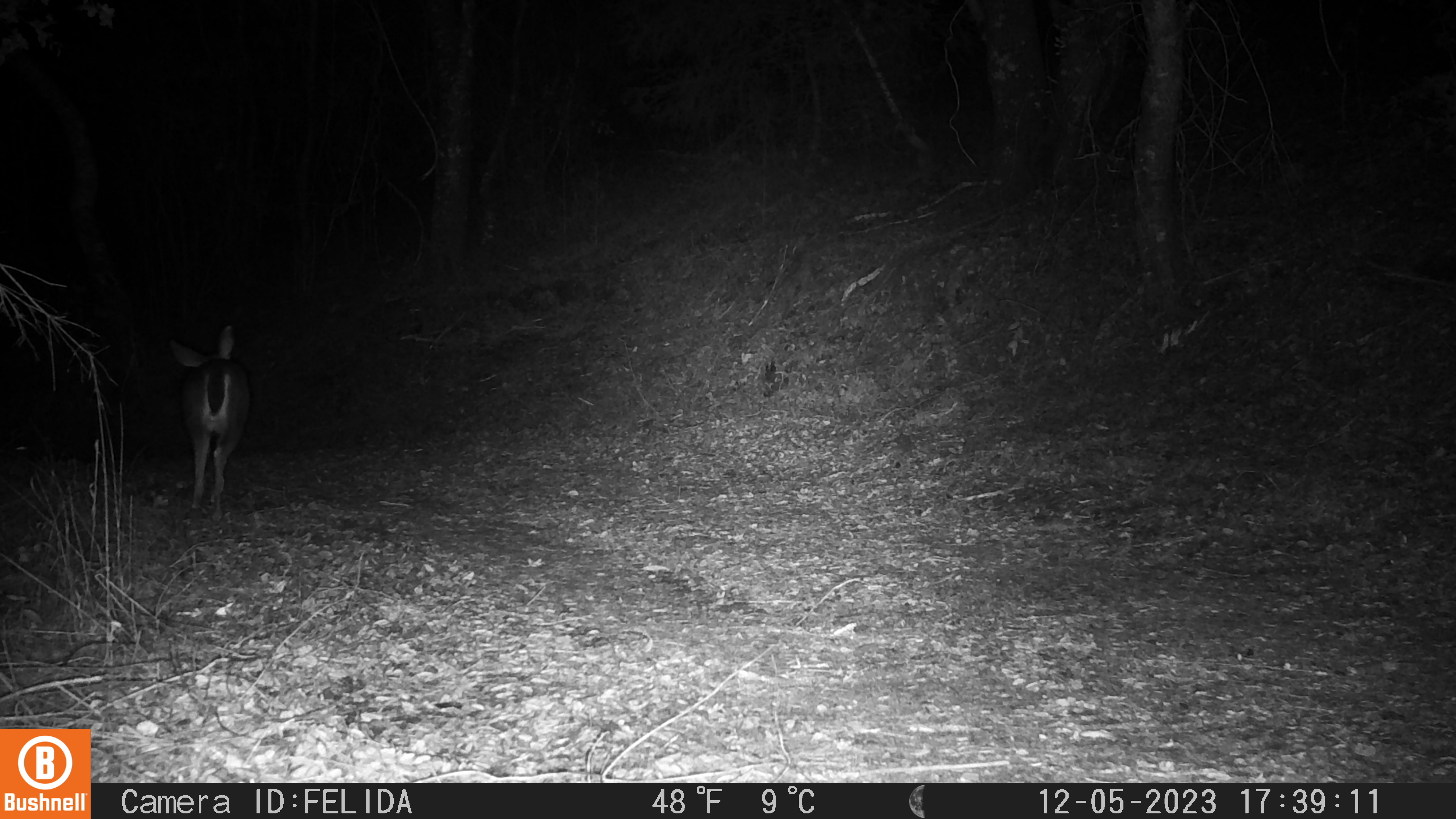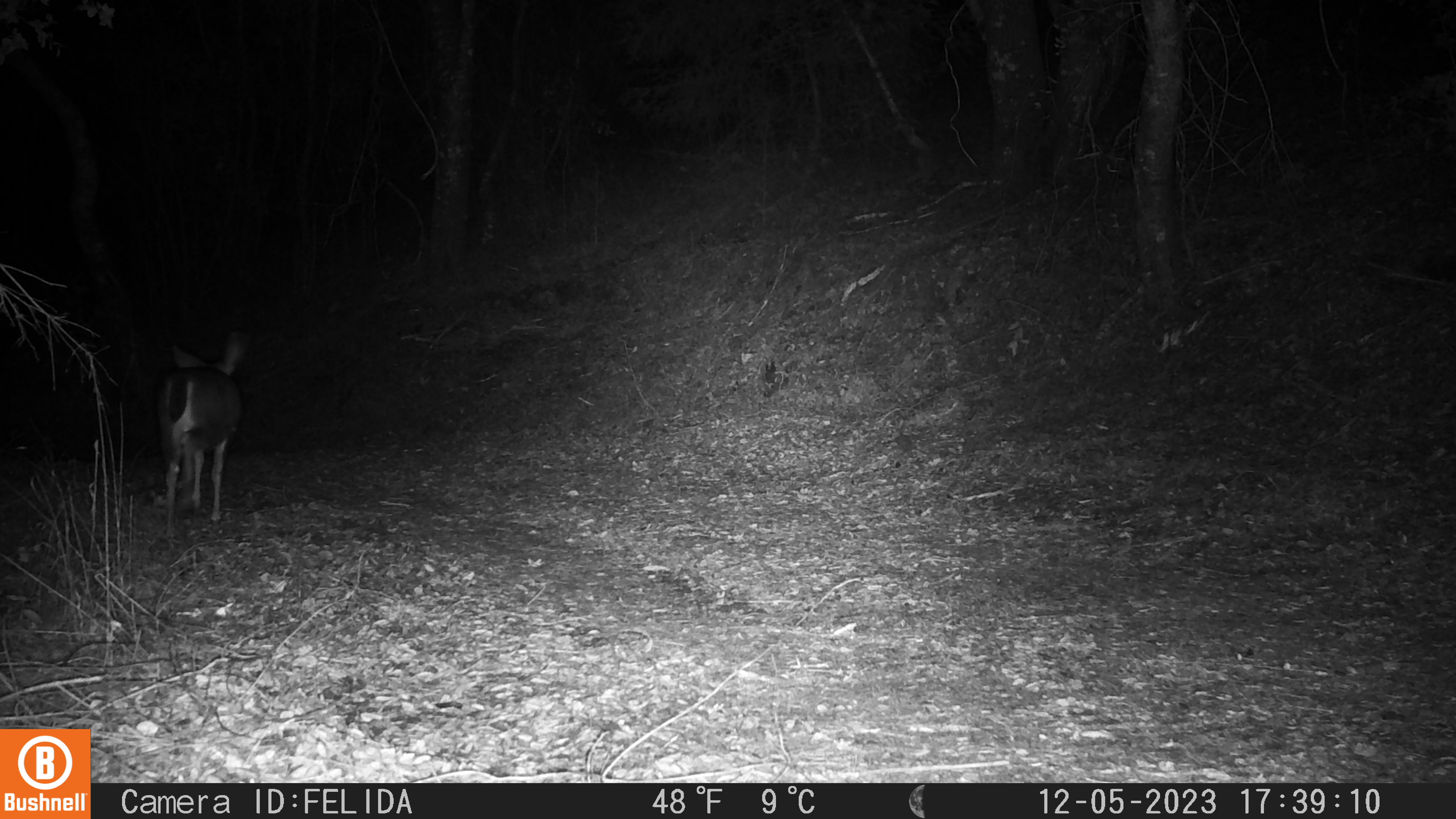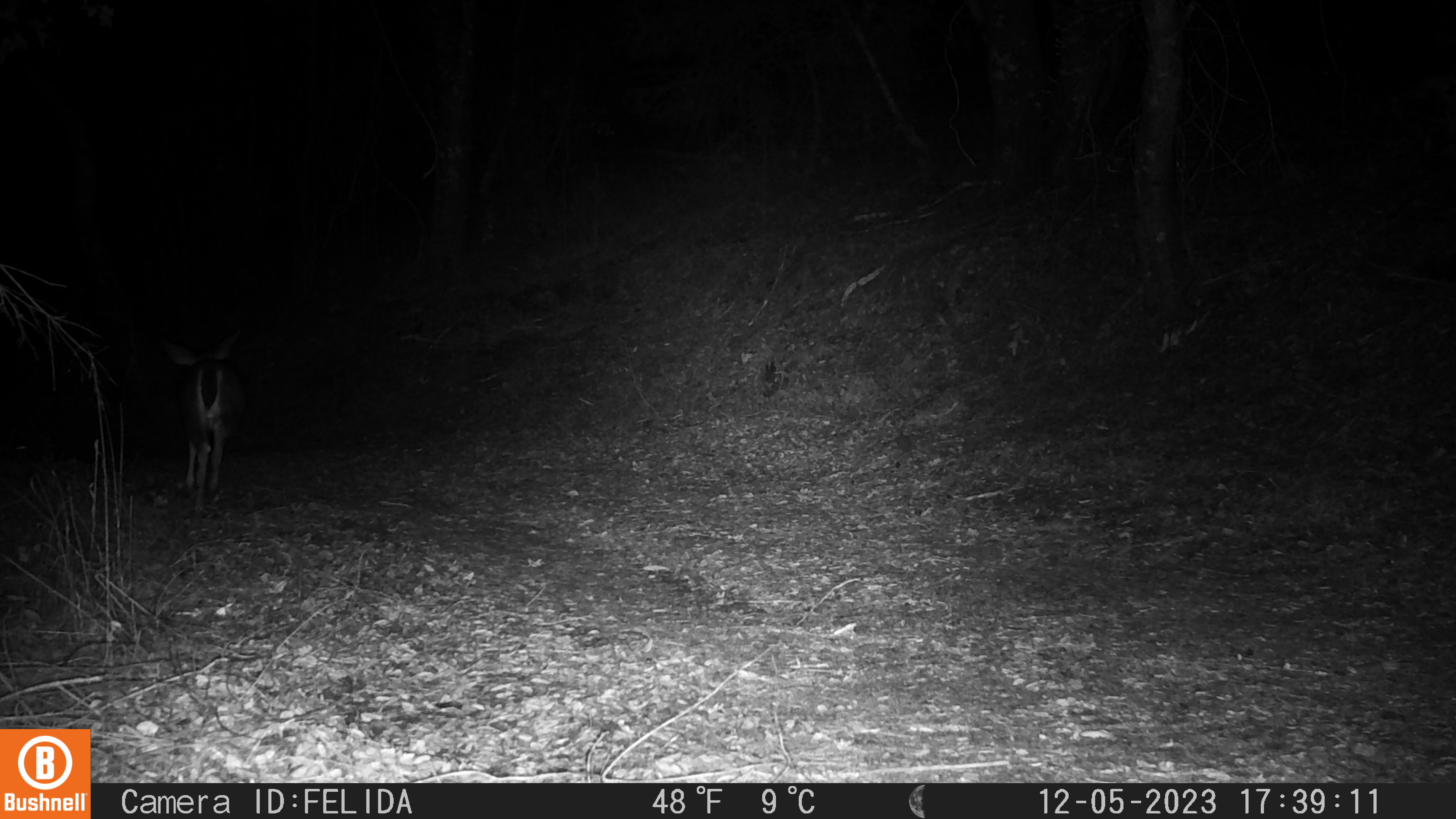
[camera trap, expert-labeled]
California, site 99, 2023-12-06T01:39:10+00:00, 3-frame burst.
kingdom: Animalia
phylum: Chordata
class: Mammalia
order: Artiodactyla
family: Cervidae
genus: Odocoileus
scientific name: Odocoileus hemionus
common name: mule deer